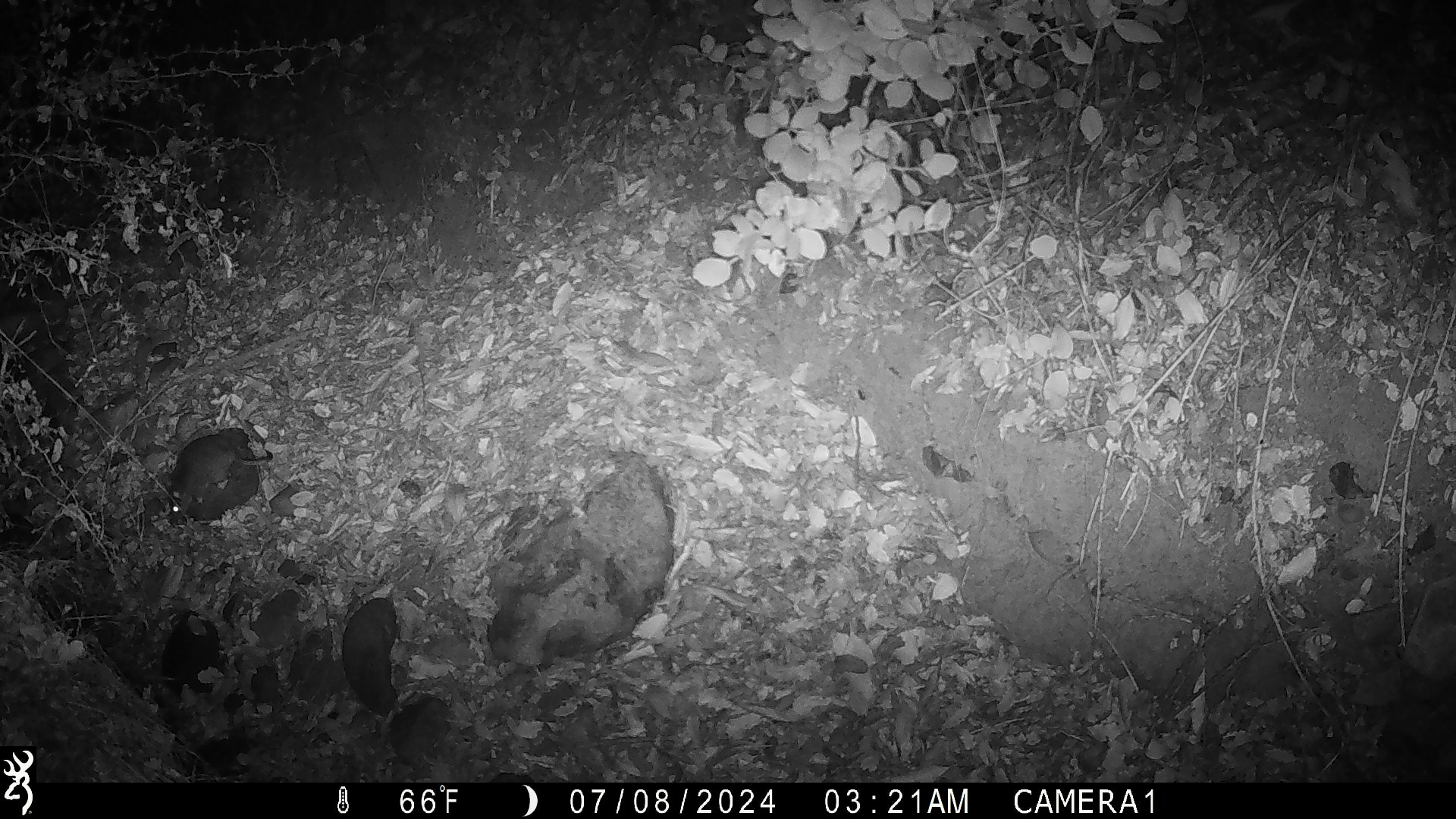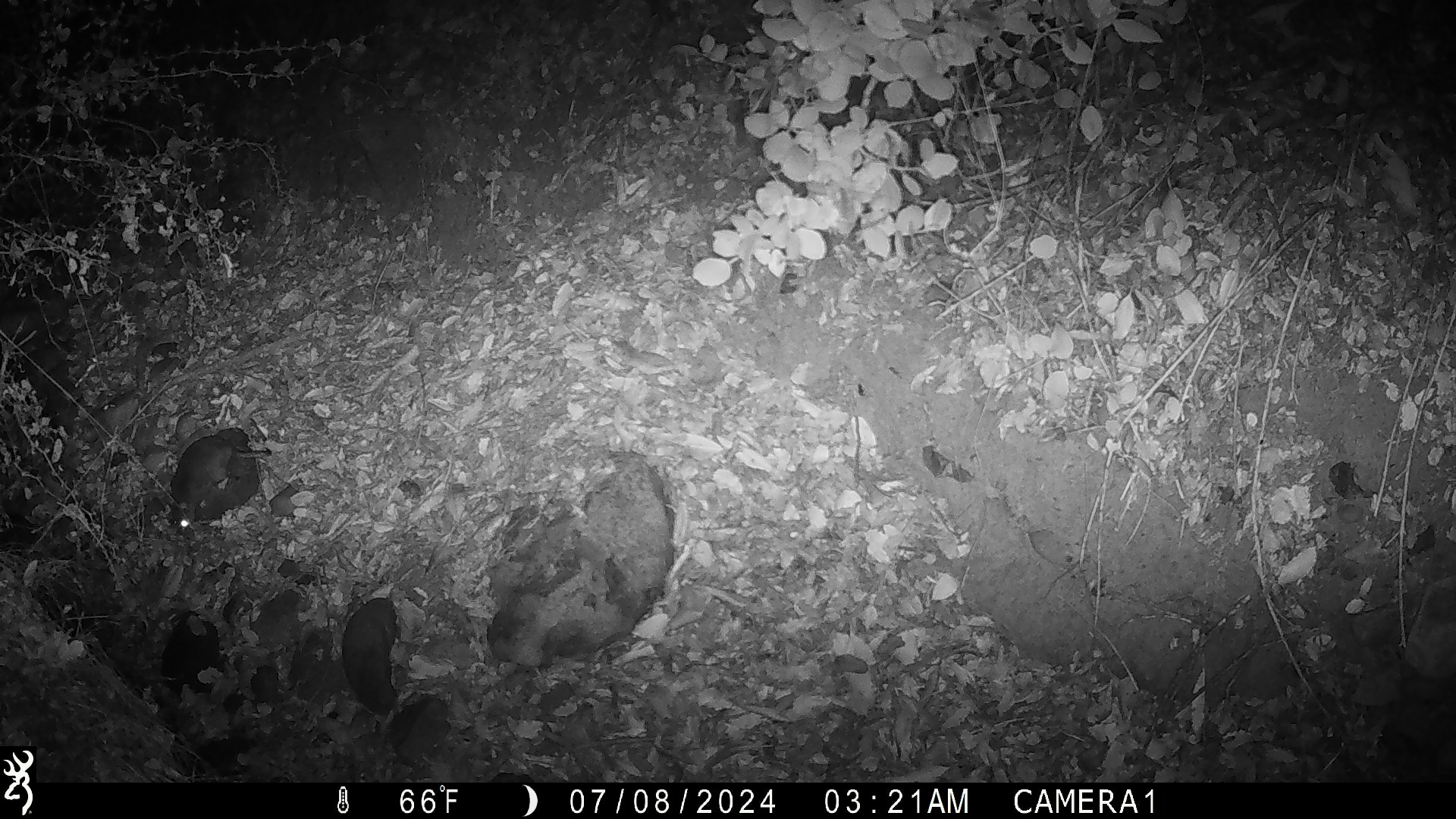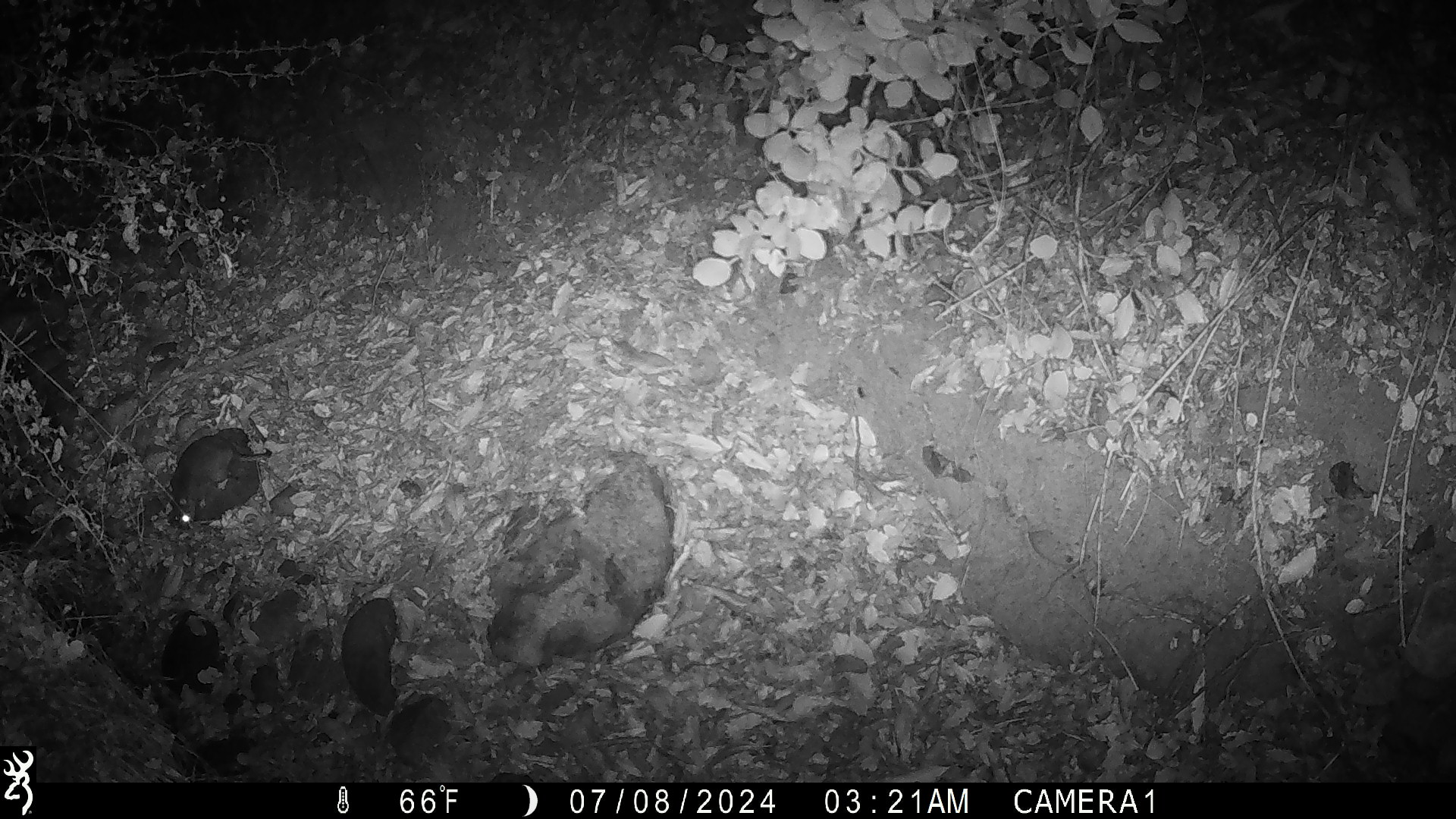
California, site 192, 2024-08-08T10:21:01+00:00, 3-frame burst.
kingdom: Animalia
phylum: Chordata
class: Mammalia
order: Rodentia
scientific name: Rodentia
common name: mouse or rat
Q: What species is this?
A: Mouse or rat (Rodentia).